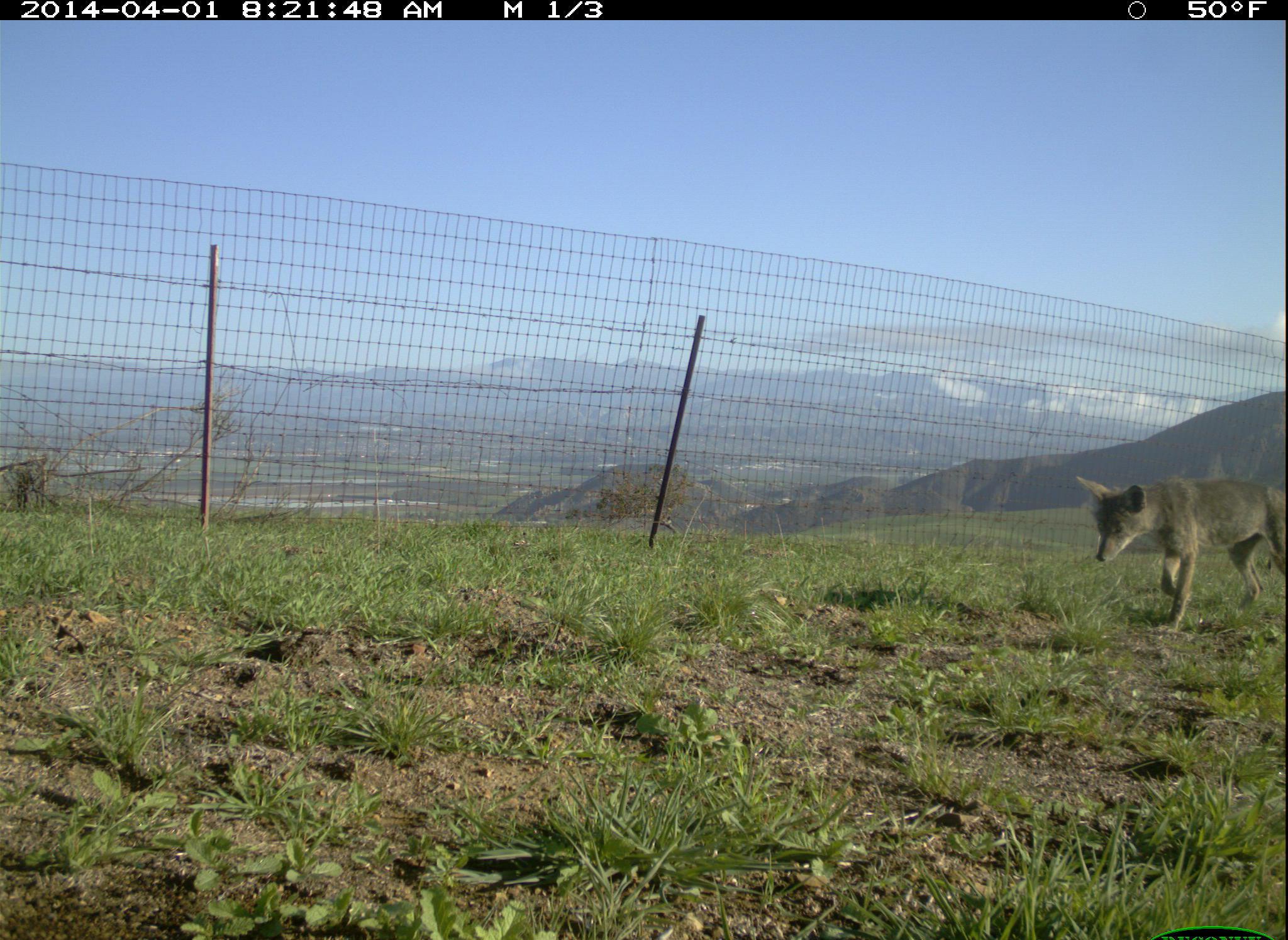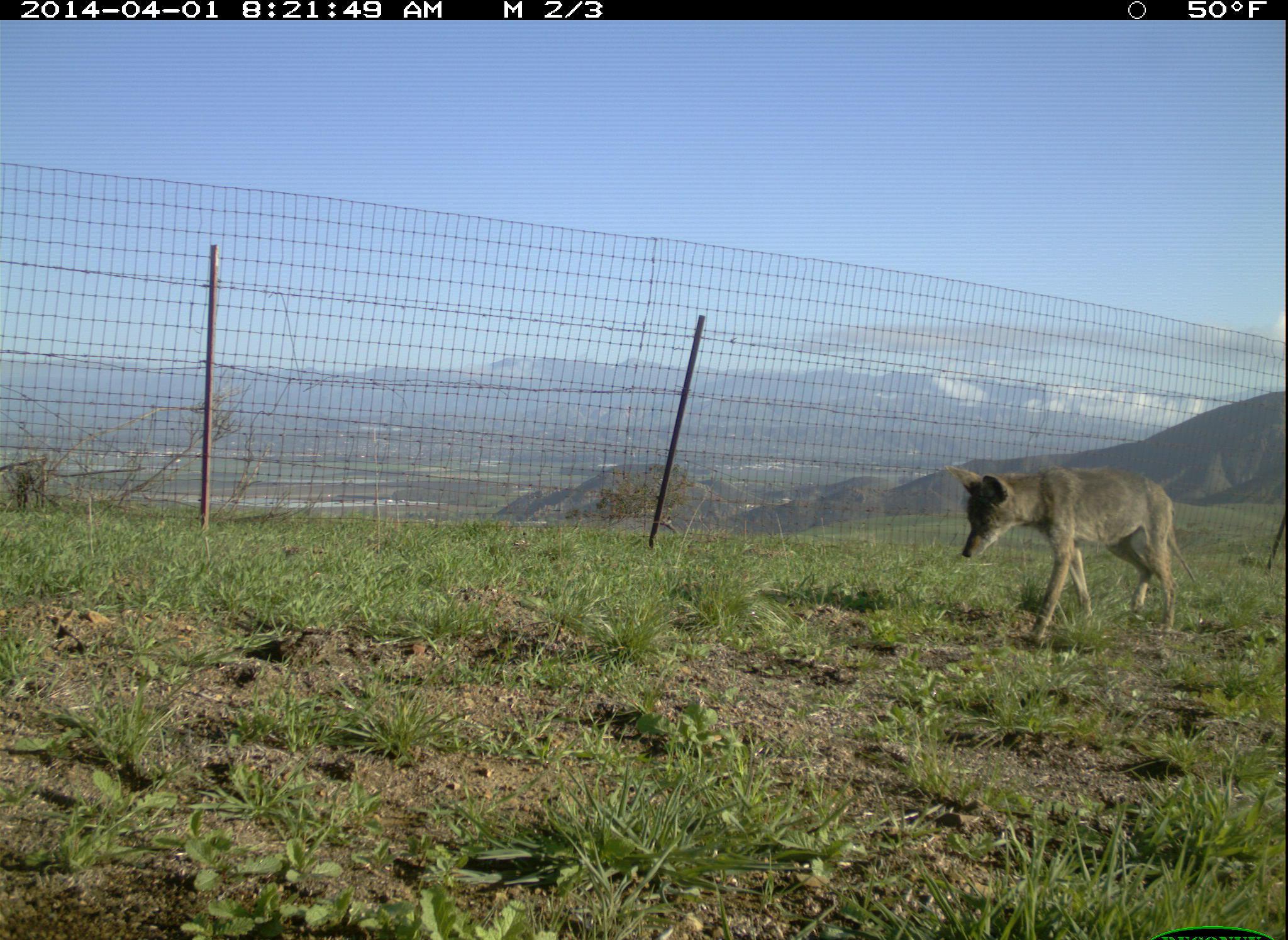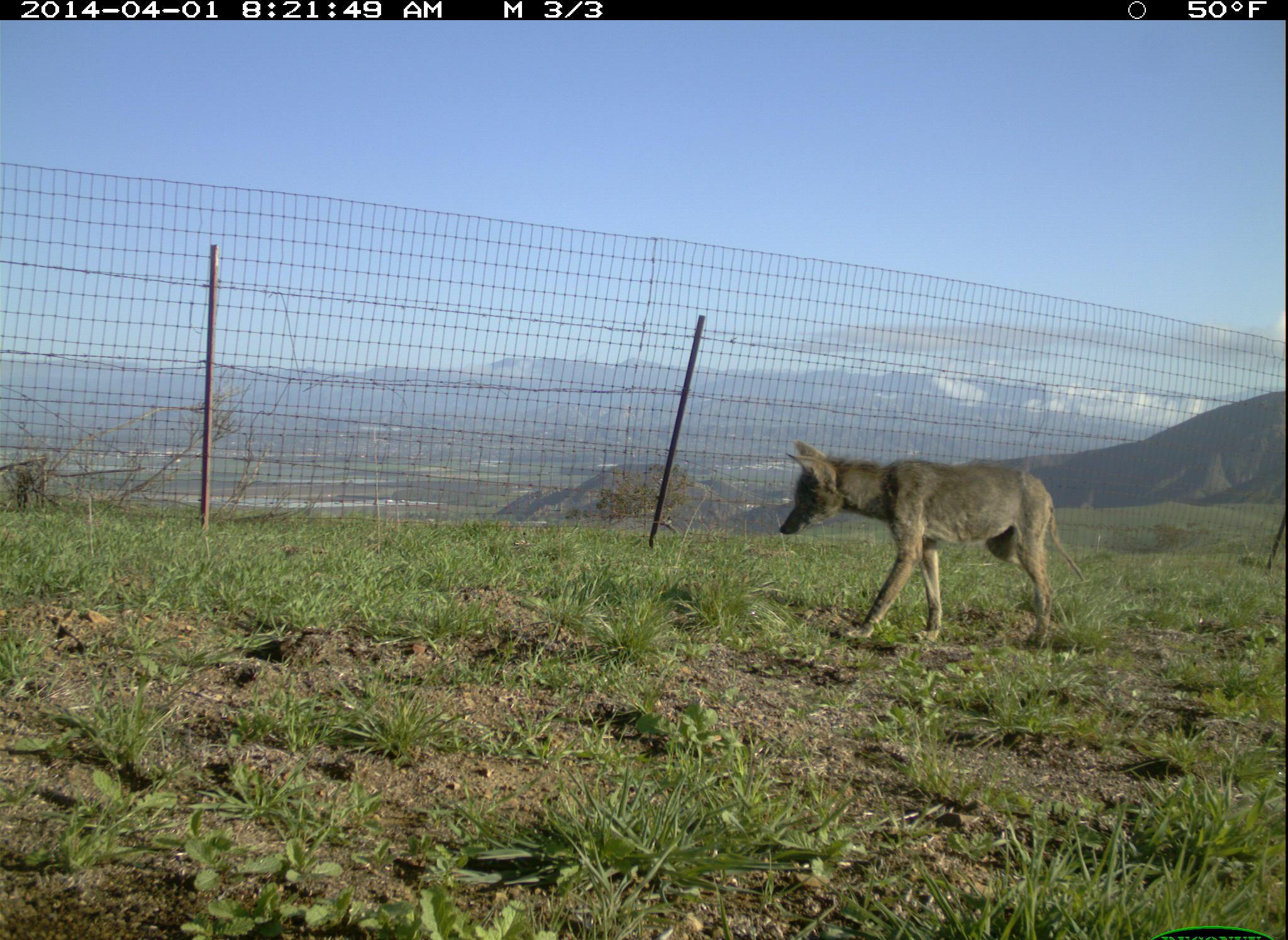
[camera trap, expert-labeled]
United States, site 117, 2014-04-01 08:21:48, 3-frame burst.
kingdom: Animalia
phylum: Chordata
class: Mammalia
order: Carnivora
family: Canidae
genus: Canis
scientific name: Canis latrans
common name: coyote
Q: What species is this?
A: Coyote (Canis latrans).